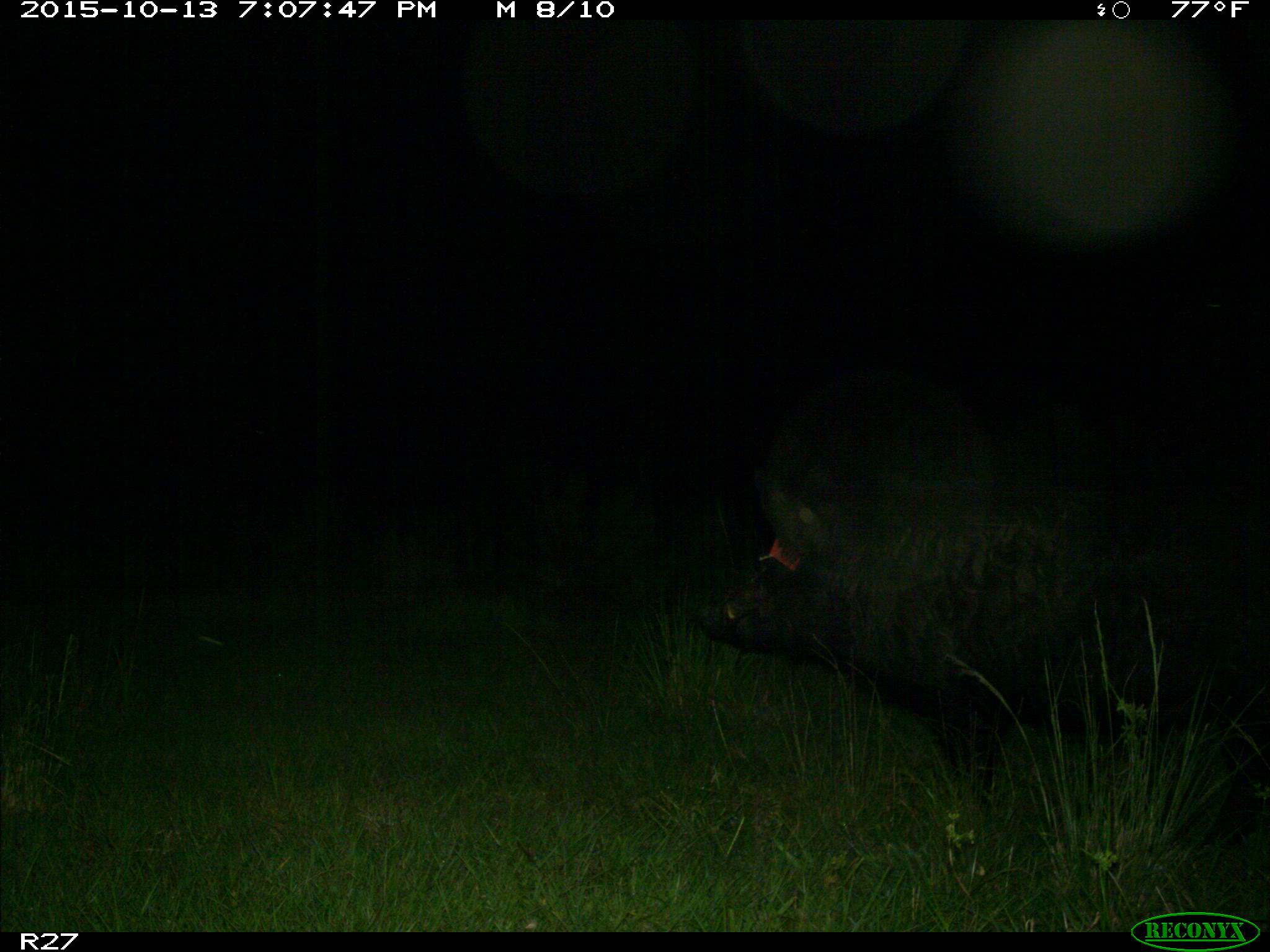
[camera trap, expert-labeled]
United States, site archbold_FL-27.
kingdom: Animalia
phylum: Chordata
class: Mammalia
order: Artiodactyla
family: Suidae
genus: Sus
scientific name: Sus scrofa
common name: wild boar